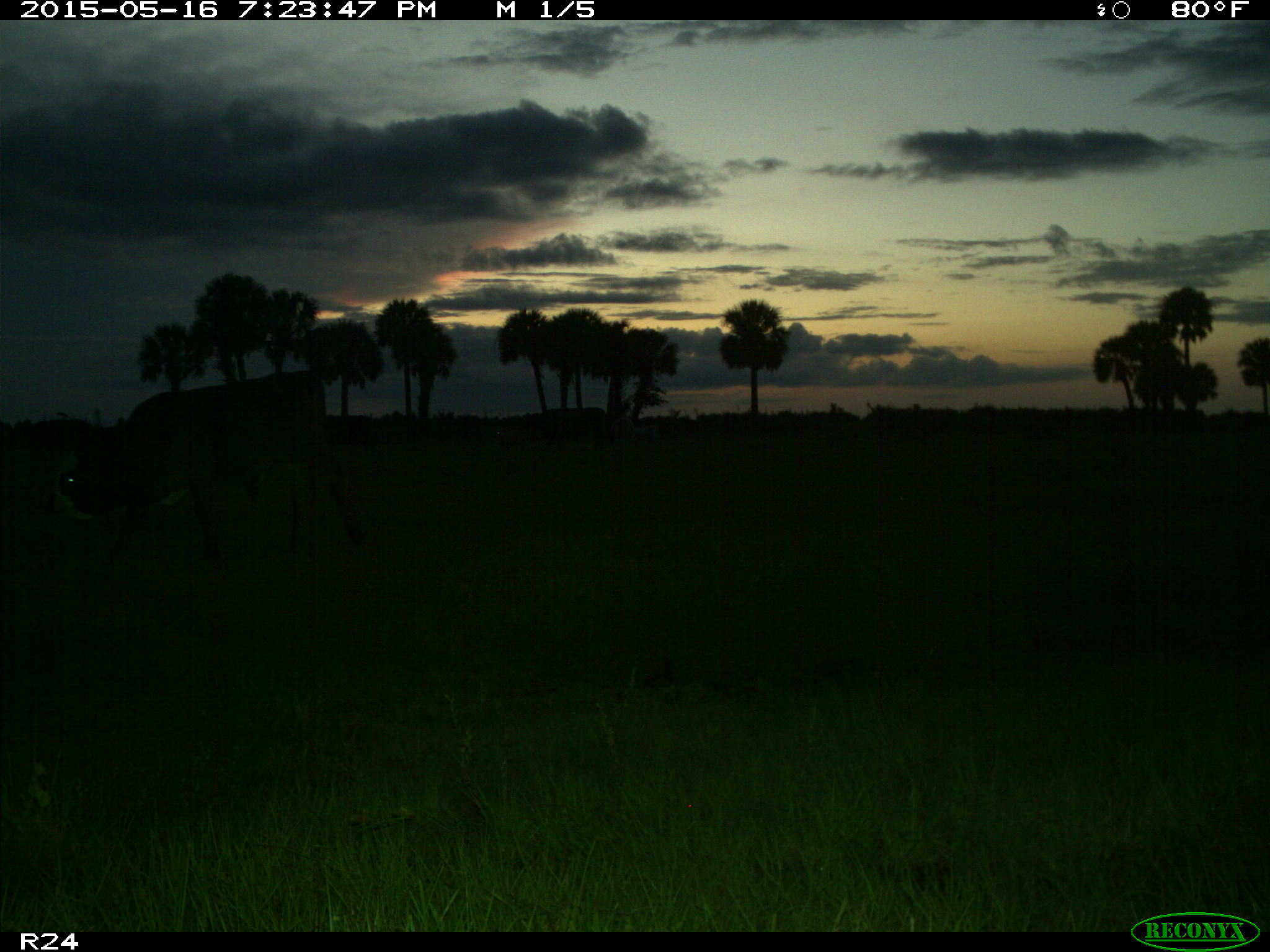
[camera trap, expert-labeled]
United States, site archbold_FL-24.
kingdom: Animalia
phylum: Chordata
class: Mammalia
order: Artiodactyla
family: Bovidae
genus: Bos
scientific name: Bos taurus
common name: domestic cow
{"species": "Bos taurus (domestic cow)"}